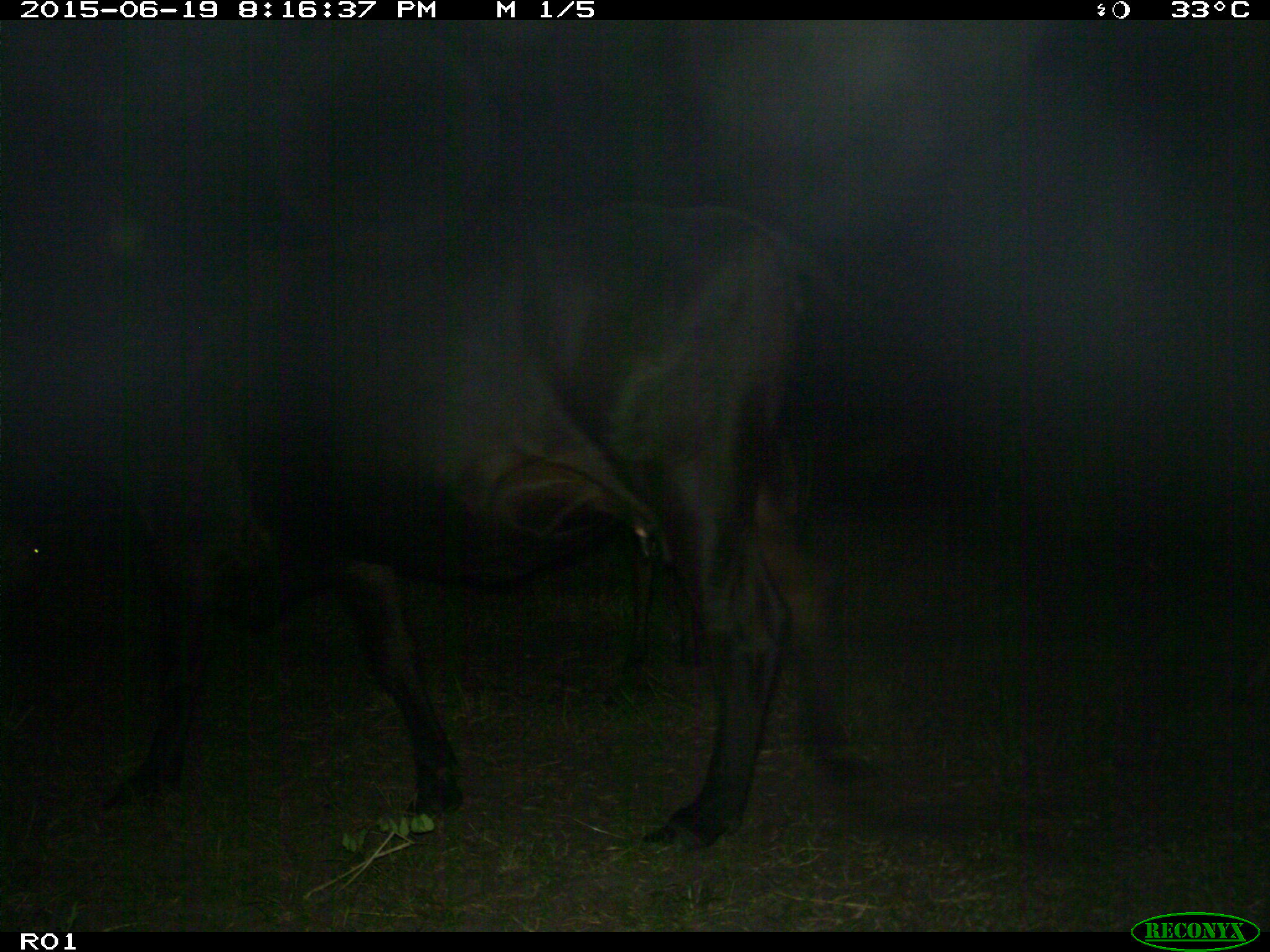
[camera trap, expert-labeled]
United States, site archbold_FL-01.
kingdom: Animalia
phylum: Chordata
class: Mammalia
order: Artiodactyla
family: Bovidae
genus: Bos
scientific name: Bos taurus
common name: domestic cow